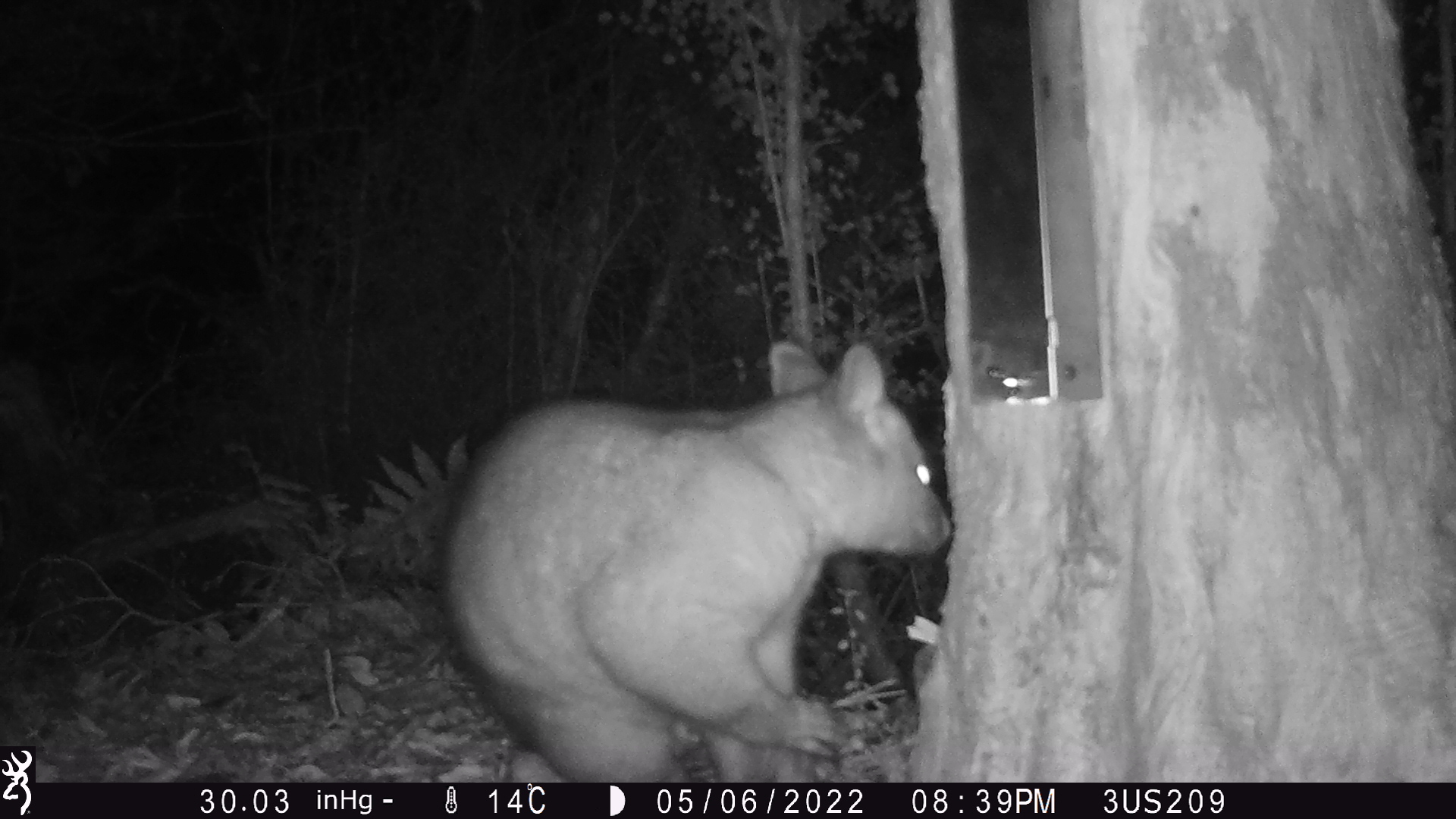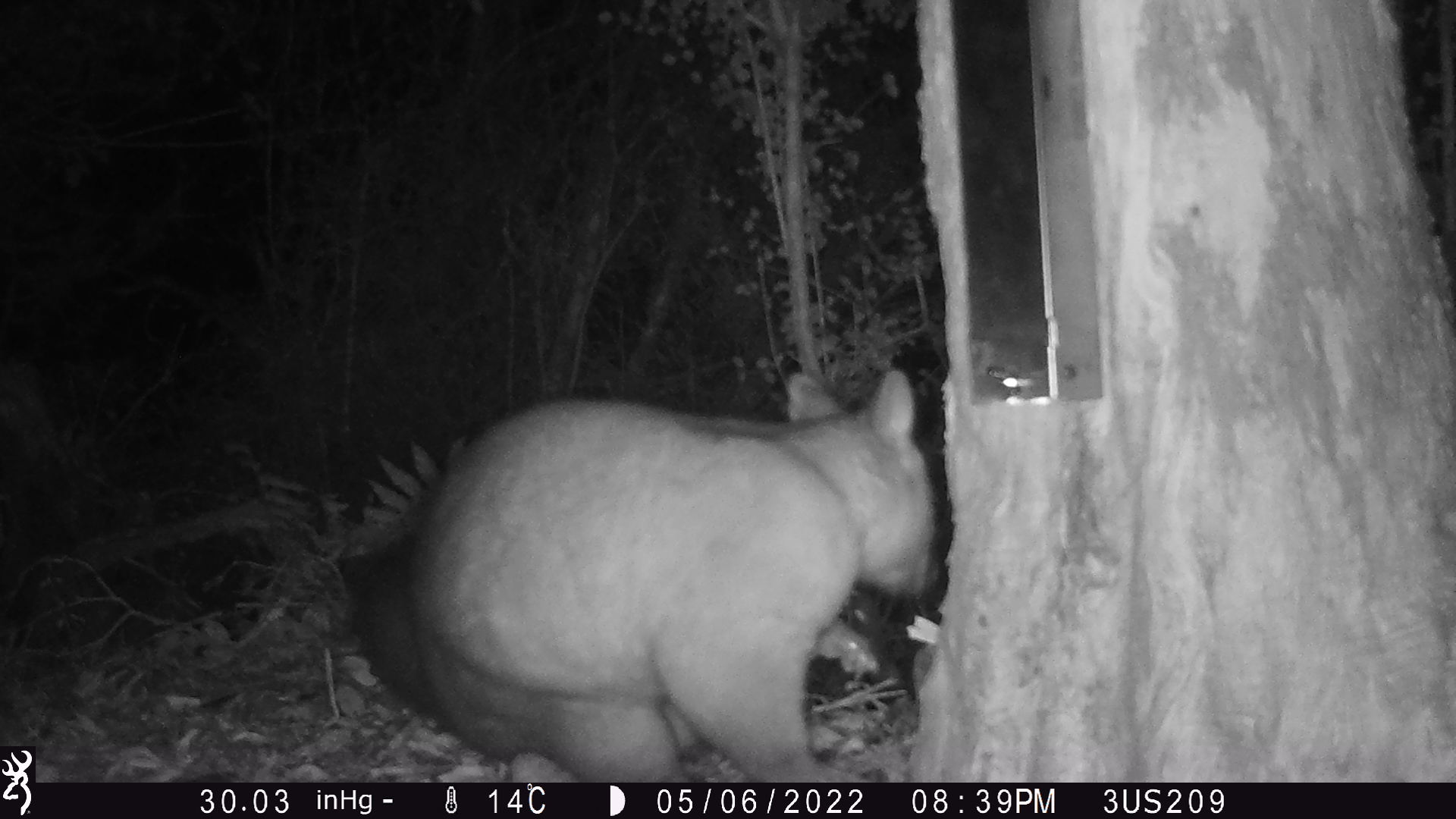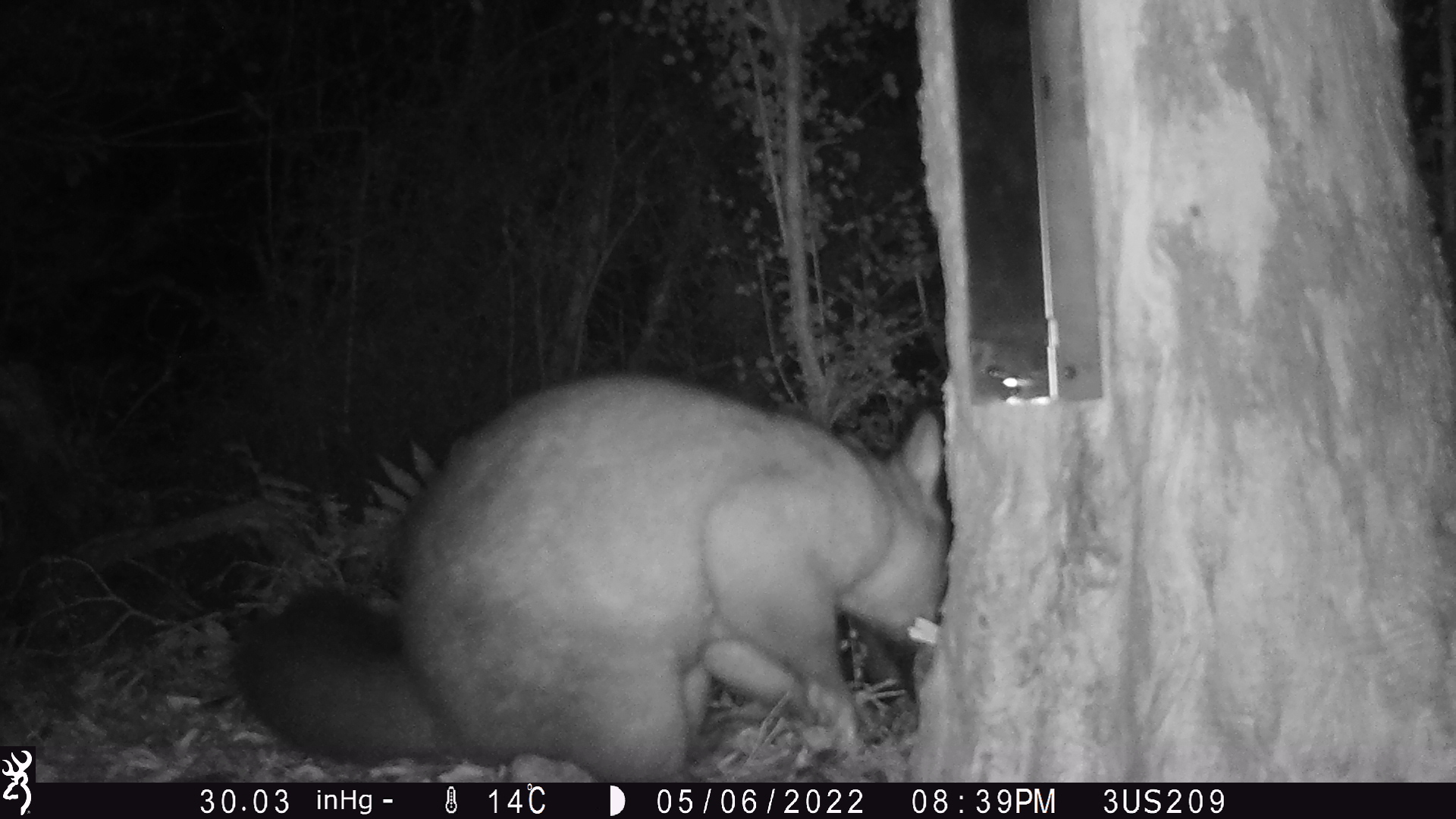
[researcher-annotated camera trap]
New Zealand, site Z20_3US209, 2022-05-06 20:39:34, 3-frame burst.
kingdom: Animalia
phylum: Chordata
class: Mammalia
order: Diprotodontia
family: Phalangeridae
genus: Trichosurus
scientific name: Trichosurus vulpecula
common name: common brushtail possum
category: possum